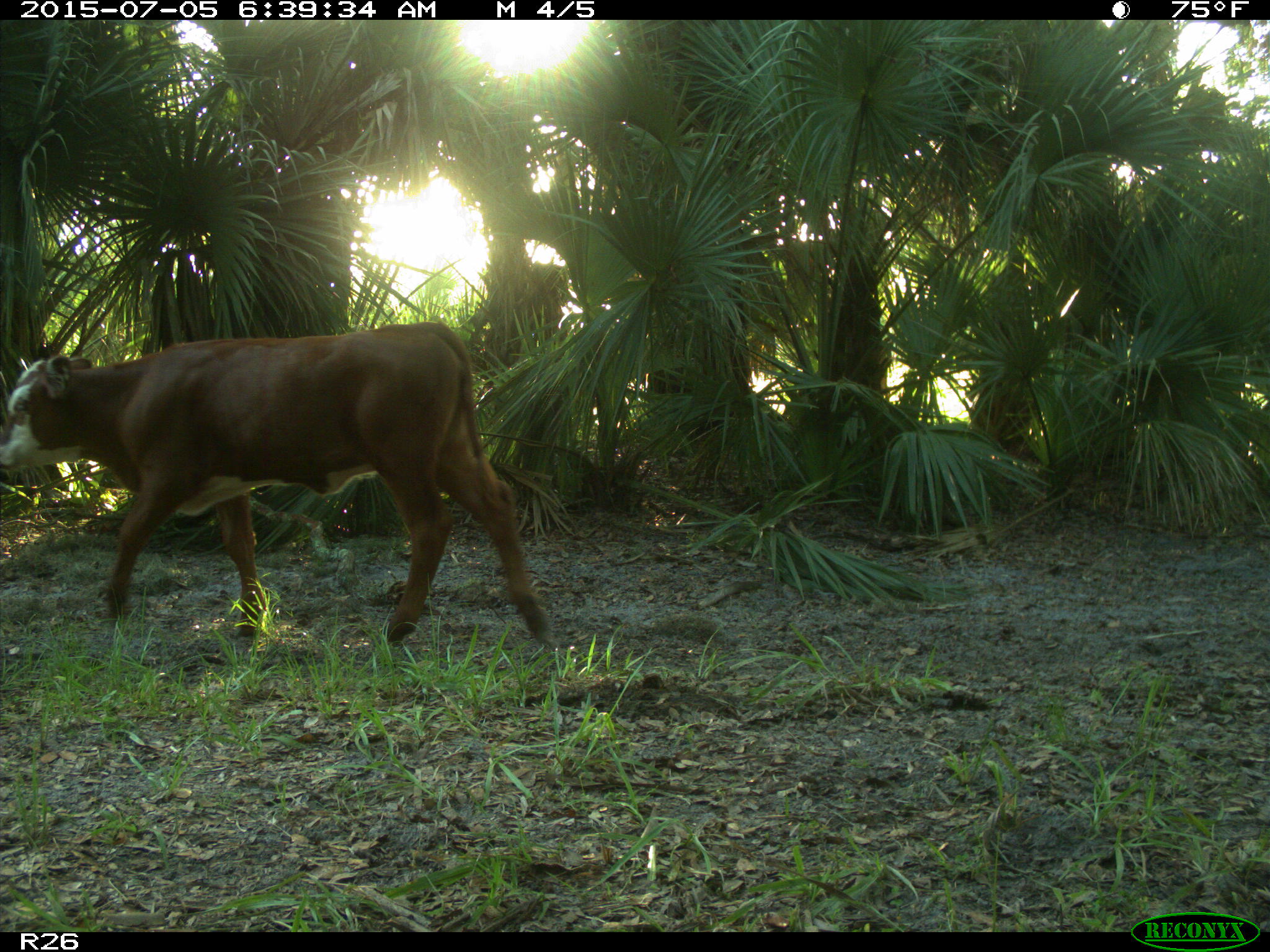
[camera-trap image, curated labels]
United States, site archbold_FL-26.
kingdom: Animalia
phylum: Chordata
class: Mammalia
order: Artiodactyla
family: Bovidae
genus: Bos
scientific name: Bos taurus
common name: domestic cow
Bos taurus (domestic cow).